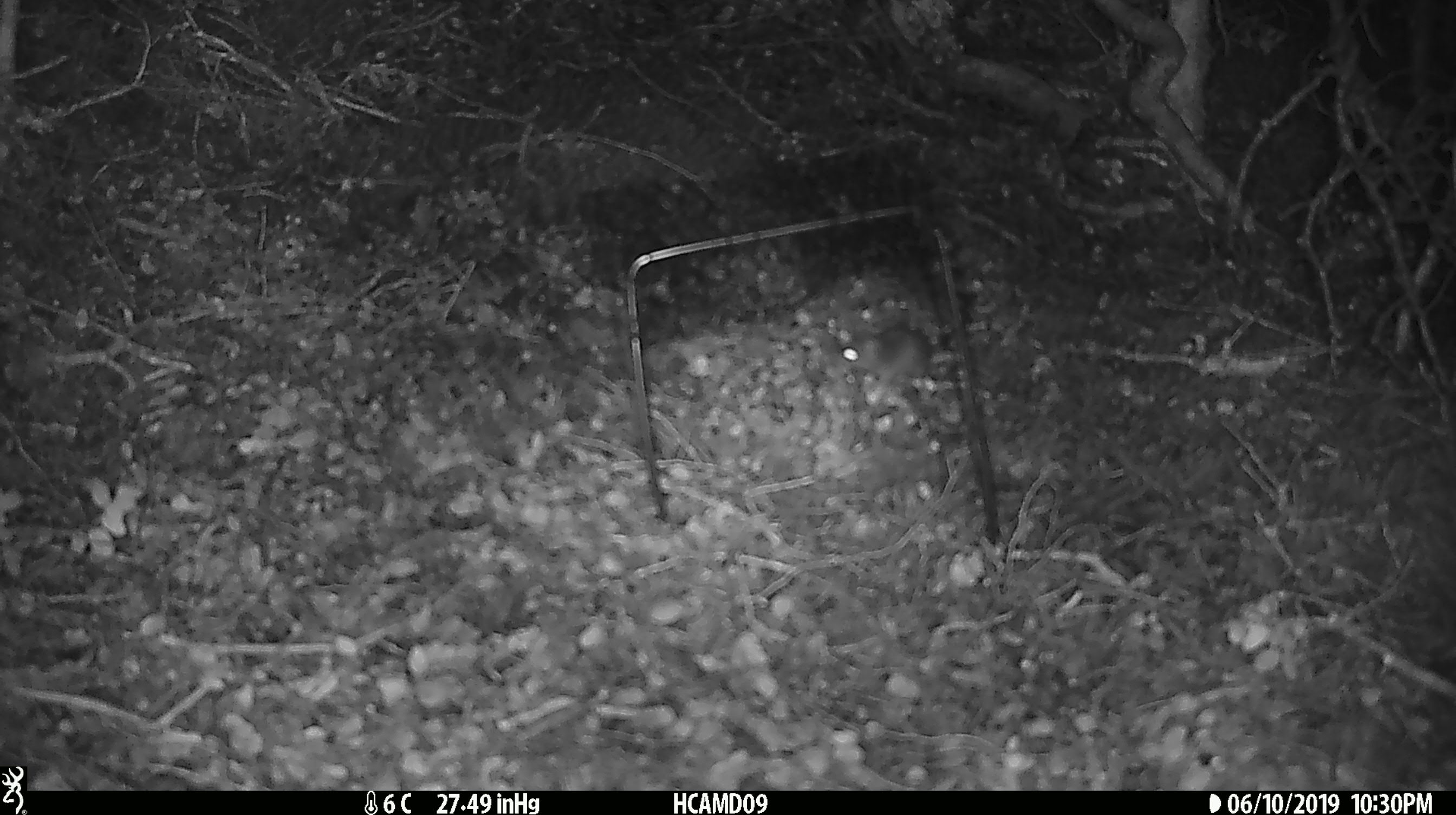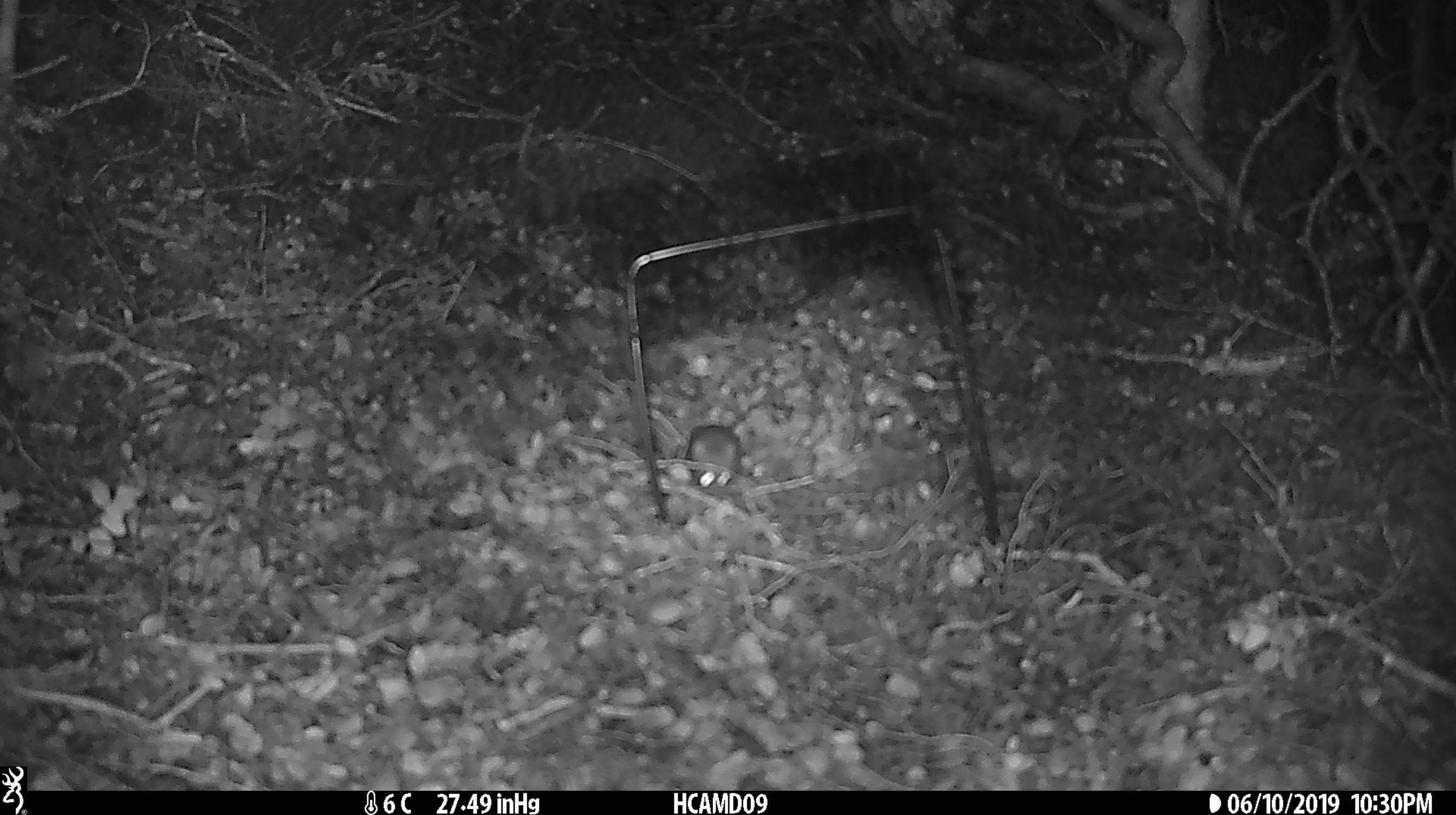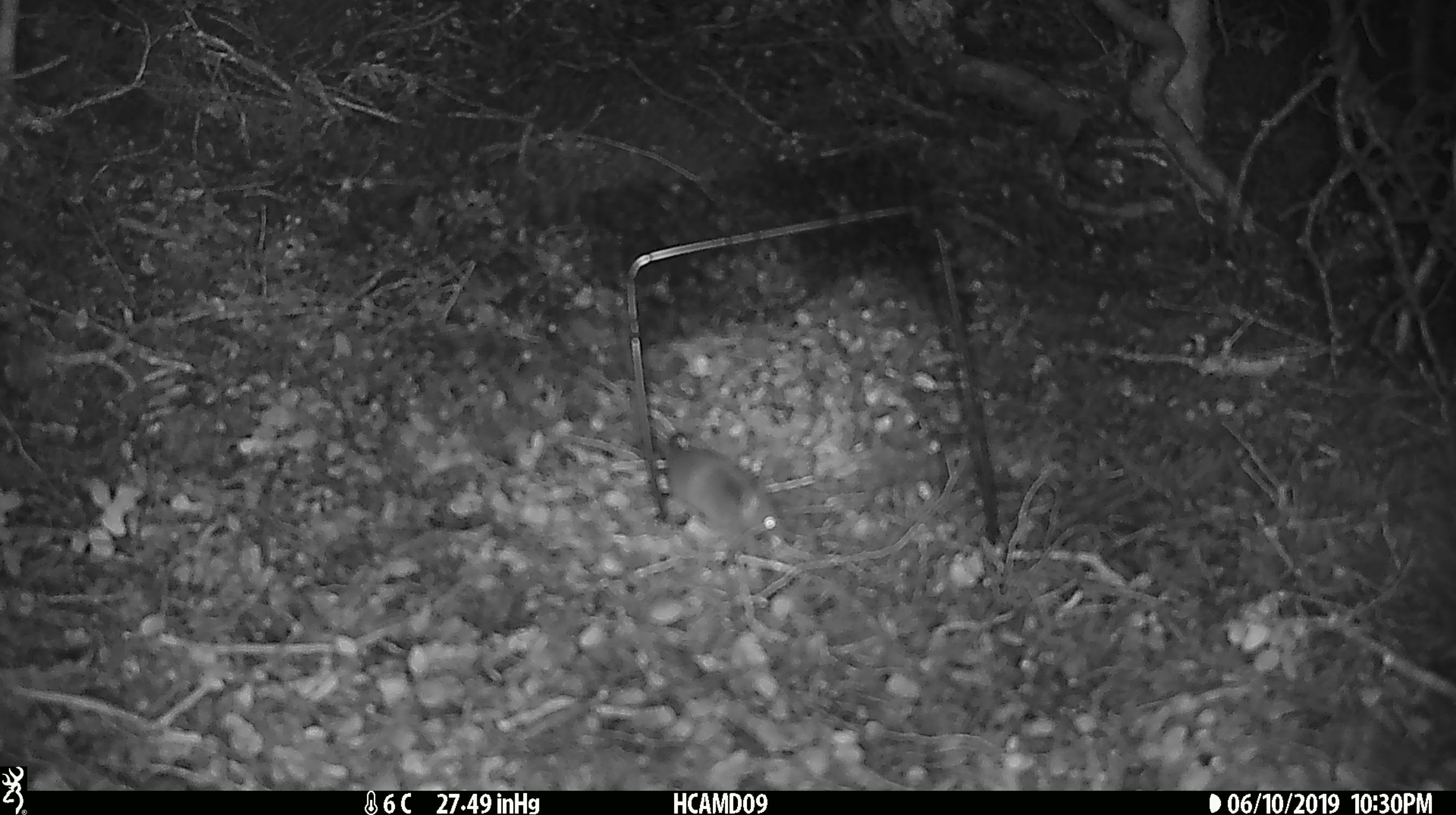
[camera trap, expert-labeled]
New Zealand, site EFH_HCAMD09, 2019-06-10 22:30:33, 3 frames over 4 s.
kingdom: Animalia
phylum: Chordata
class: Mammalia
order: Rodentia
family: Muridae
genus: Mus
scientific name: Mus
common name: mouse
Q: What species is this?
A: Mouse (Mus).